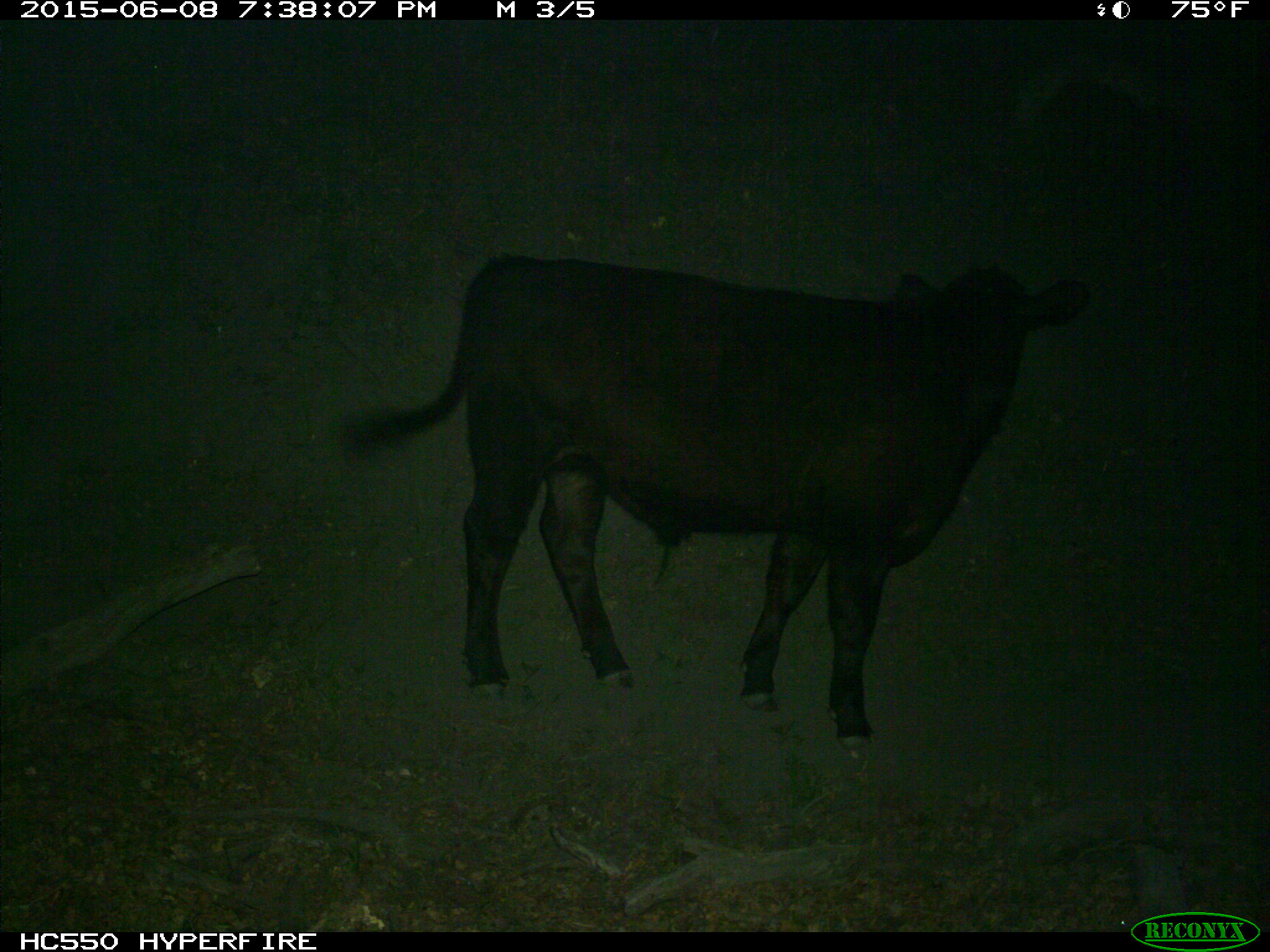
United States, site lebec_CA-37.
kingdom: Animalia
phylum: Chordata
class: Mammalia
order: Artiodactyla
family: Bovidae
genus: Bos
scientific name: Bos taurus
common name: domestic cow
Bos taurus (domestic cow).